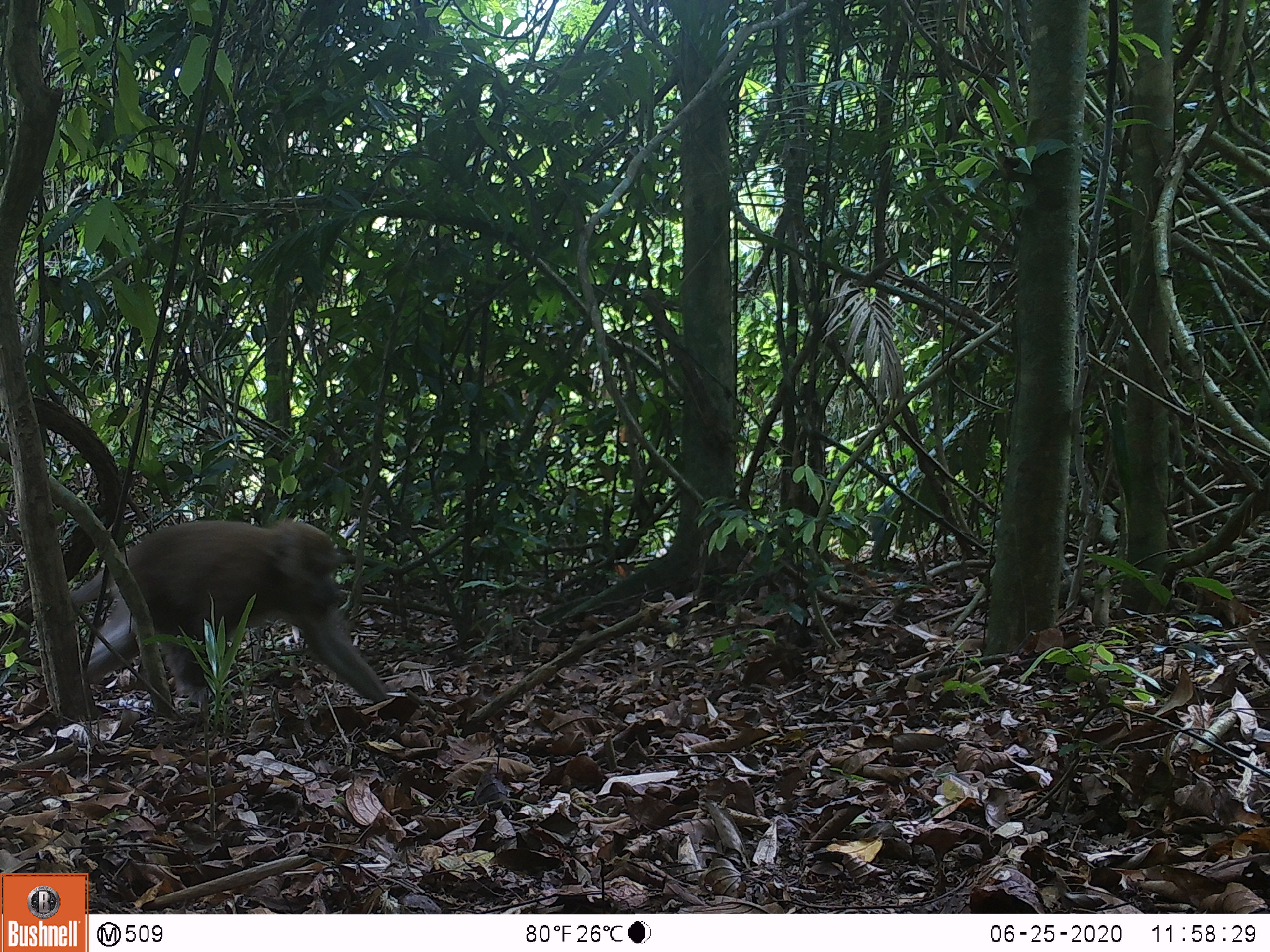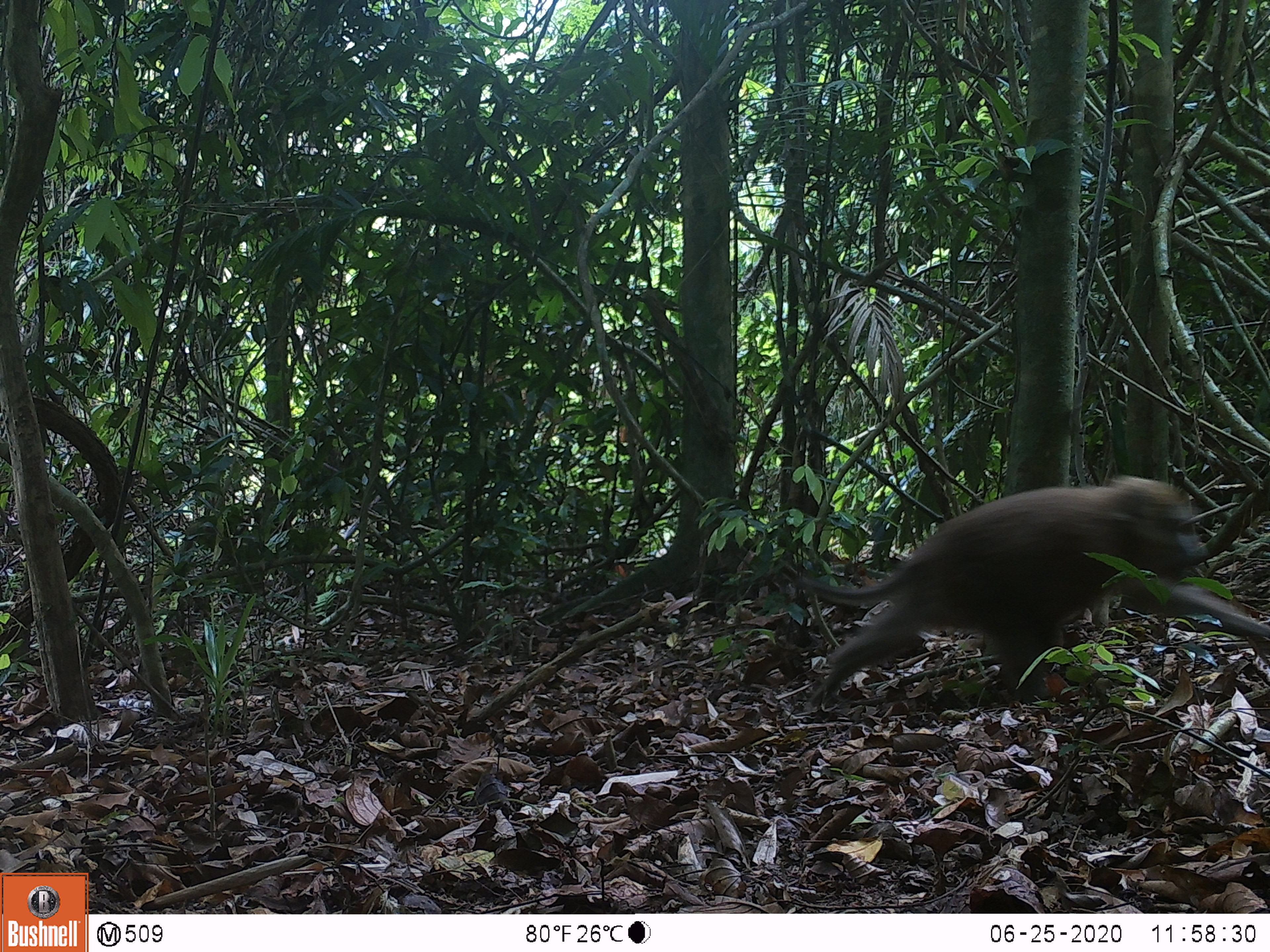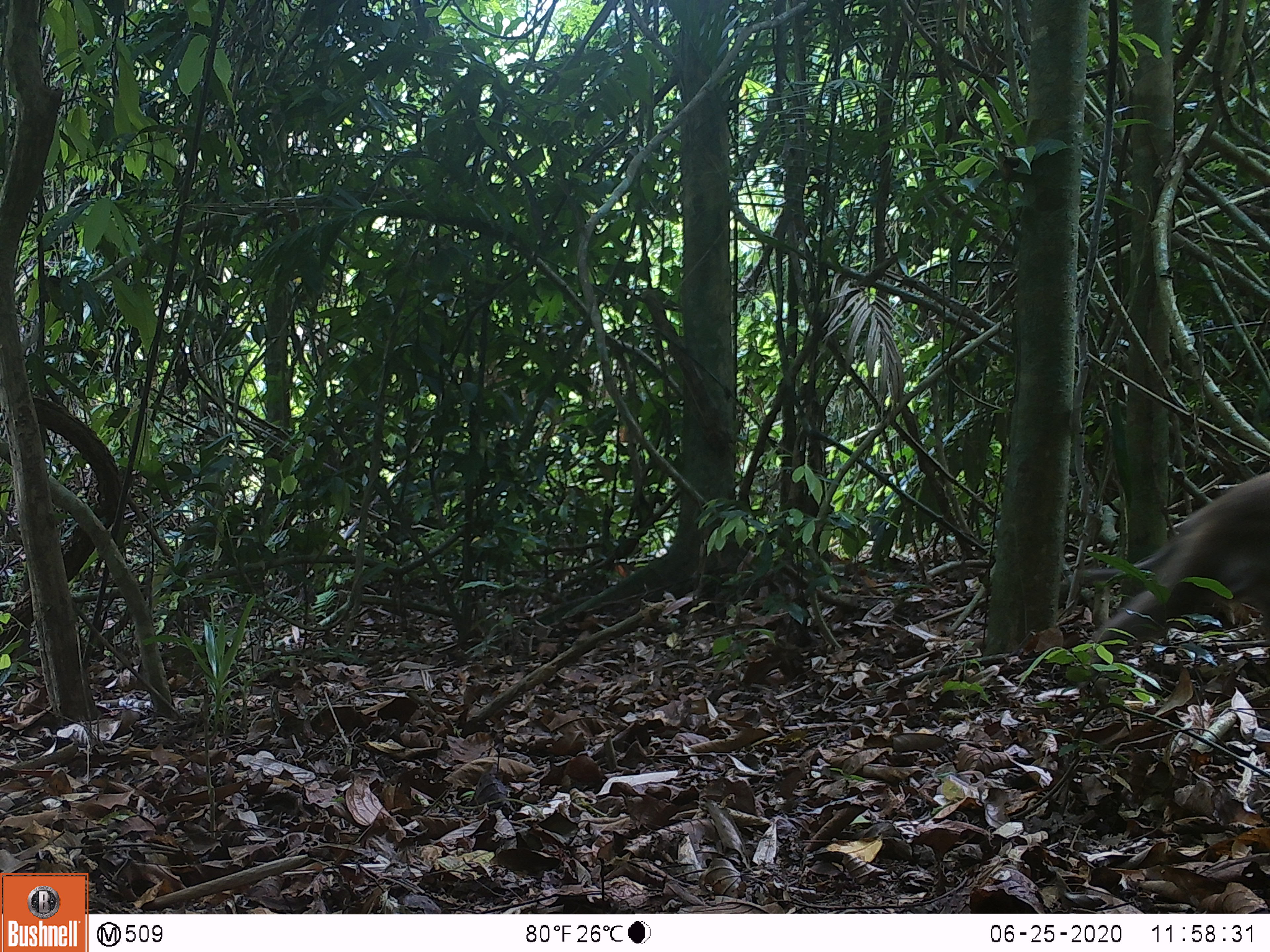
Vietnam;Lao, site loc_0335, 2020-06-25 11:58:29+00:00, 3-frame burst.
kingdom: Animalia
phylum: Chordata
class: Mammalia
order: Primates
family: Cercopithecidae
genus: Macaca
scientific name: Macaca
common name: macaques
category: assam or rhesus macaque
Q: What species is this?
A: Assam or rhesus macaque (macaques) (Macaca).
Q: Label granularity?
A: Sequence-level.